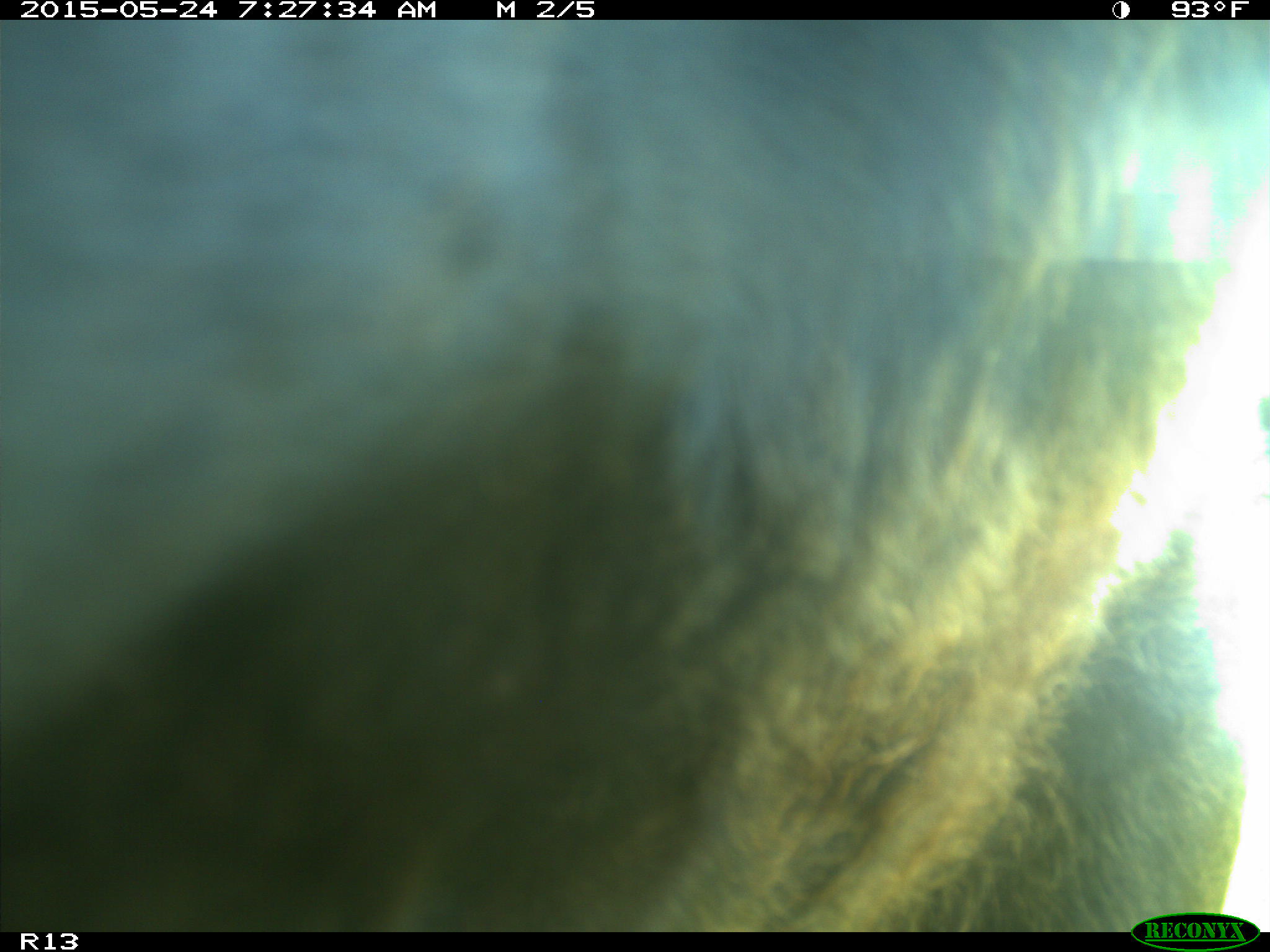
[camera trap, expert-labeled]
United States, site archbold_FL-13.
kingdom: Animalia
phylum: Chordata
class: Mammalia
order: Artiodactyla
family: Bovidae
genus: Bos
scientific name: Bos taurus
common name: domestic cow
Bos taurus (domestic cow).